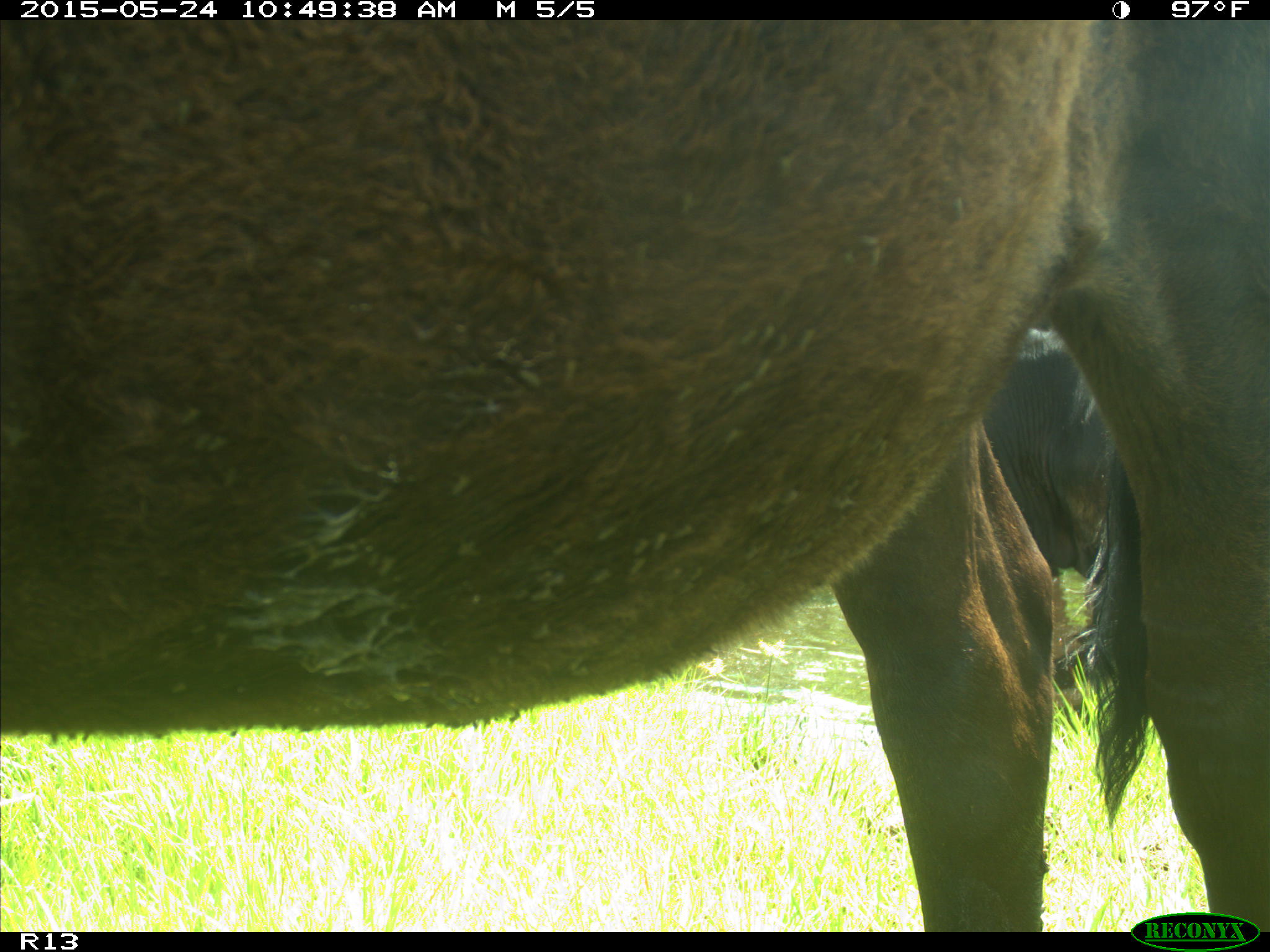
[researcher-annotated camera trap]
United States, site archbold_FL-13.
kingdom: Animalia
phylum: Chordata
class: Mammalia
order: Artiodactyla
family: Bovidae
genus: Bos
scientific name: Bos taurus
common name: domestic cow